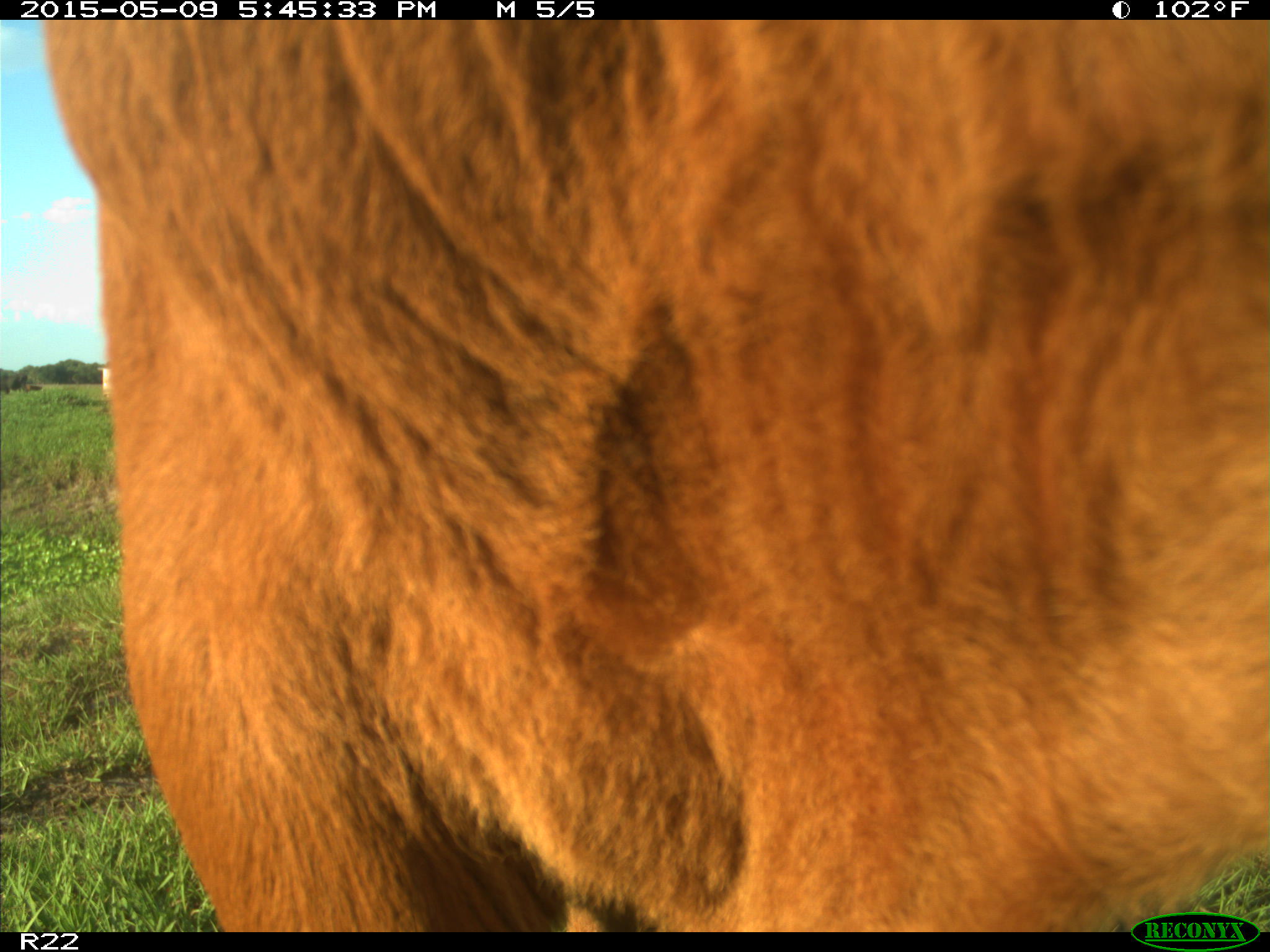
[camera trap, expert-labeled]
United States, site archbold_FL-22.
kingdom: Animalia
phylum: Chordata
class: Mammalia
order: Artiodactyla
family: Bovidae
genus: Bos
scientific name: Bos taurus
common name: domestic cow